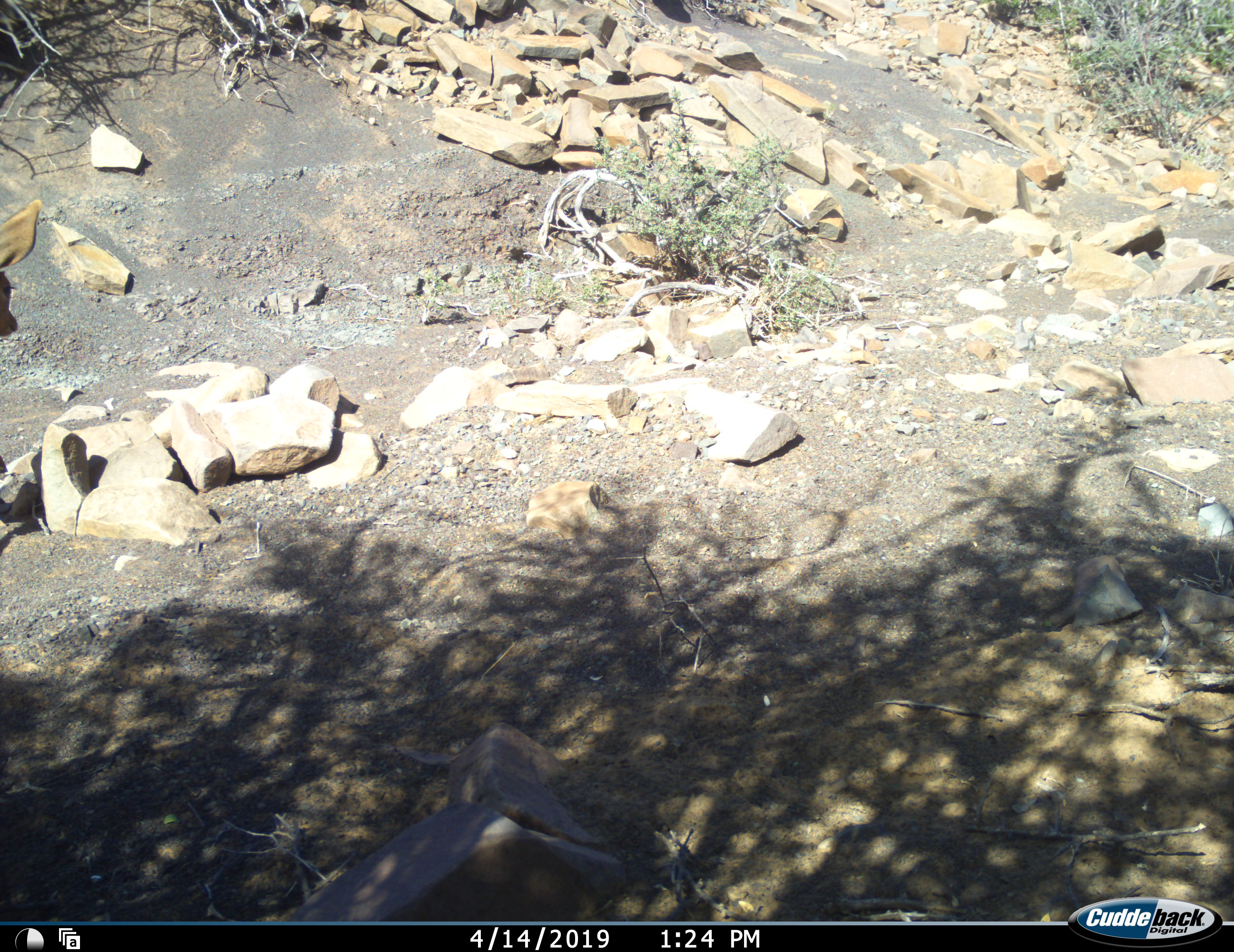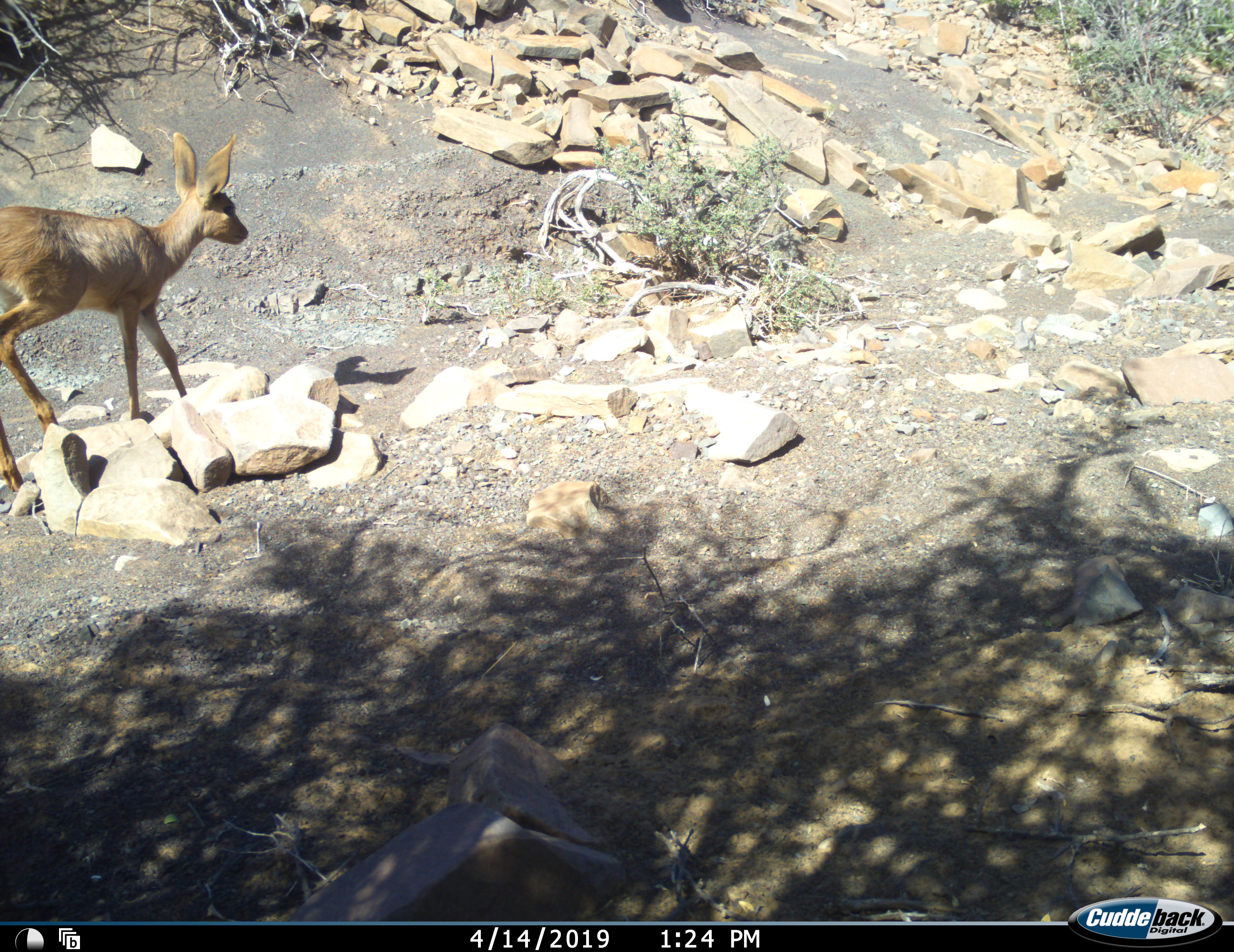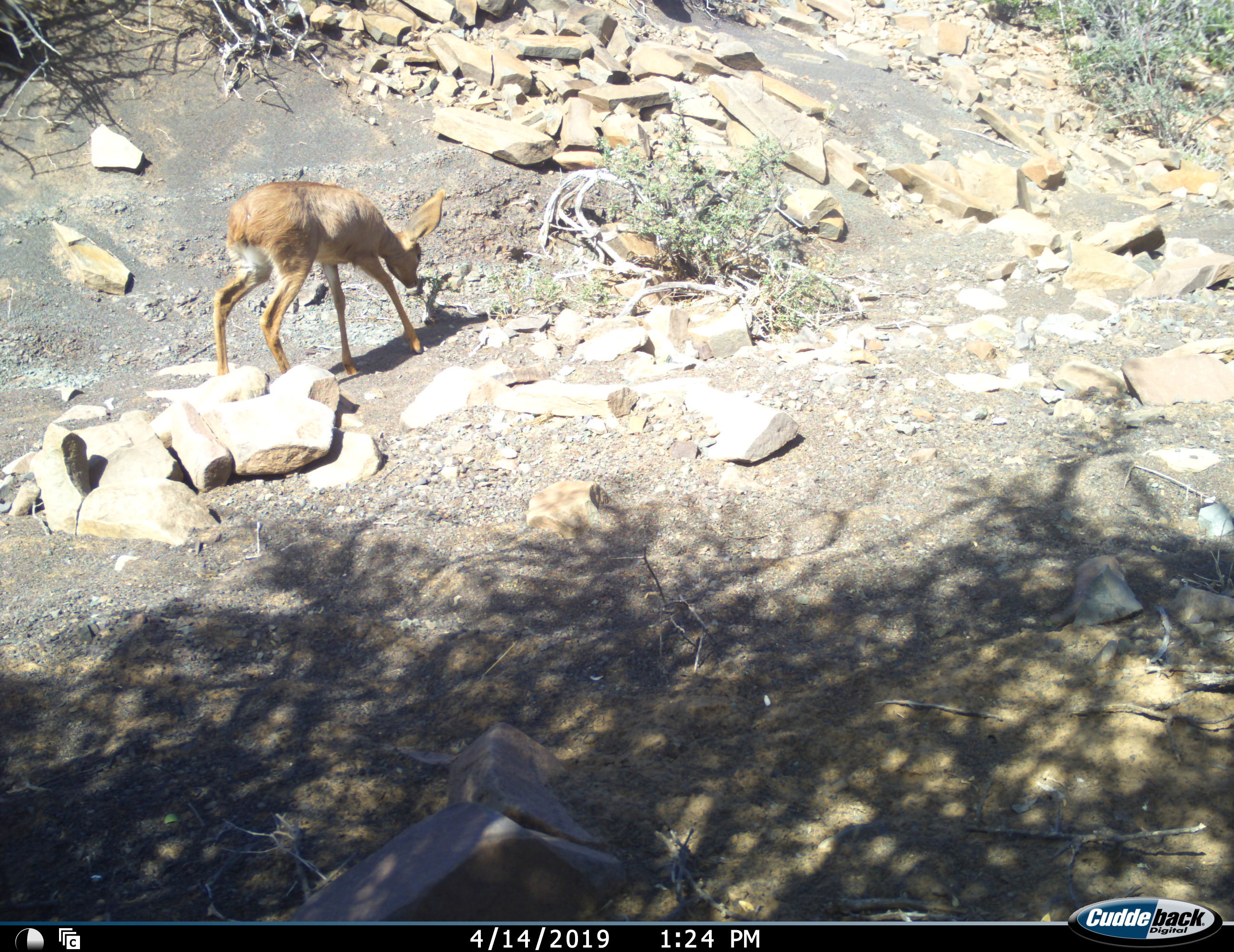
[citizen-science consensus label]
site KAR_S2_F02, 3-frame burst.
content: unidentified animal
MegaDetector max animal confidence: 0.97